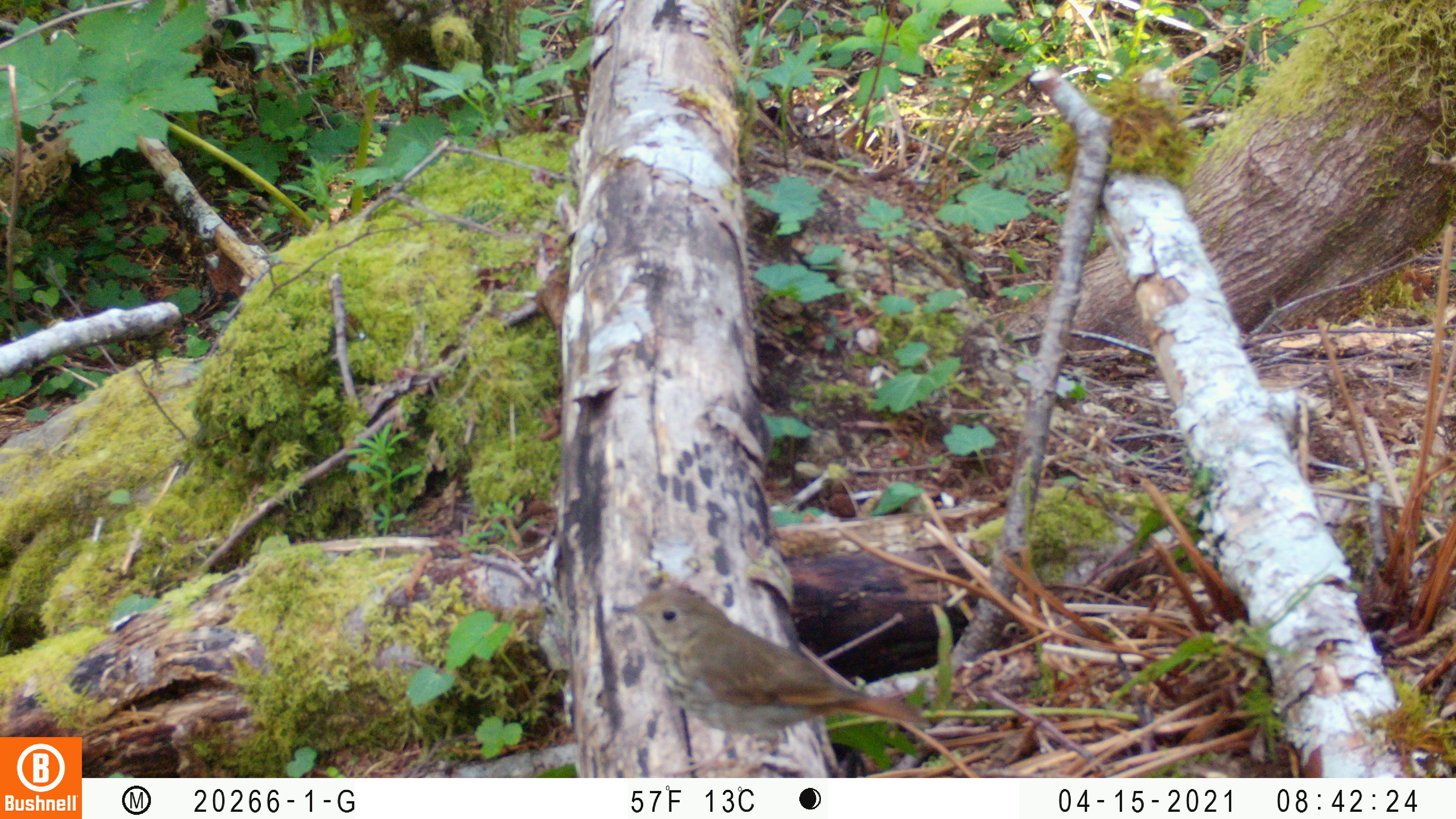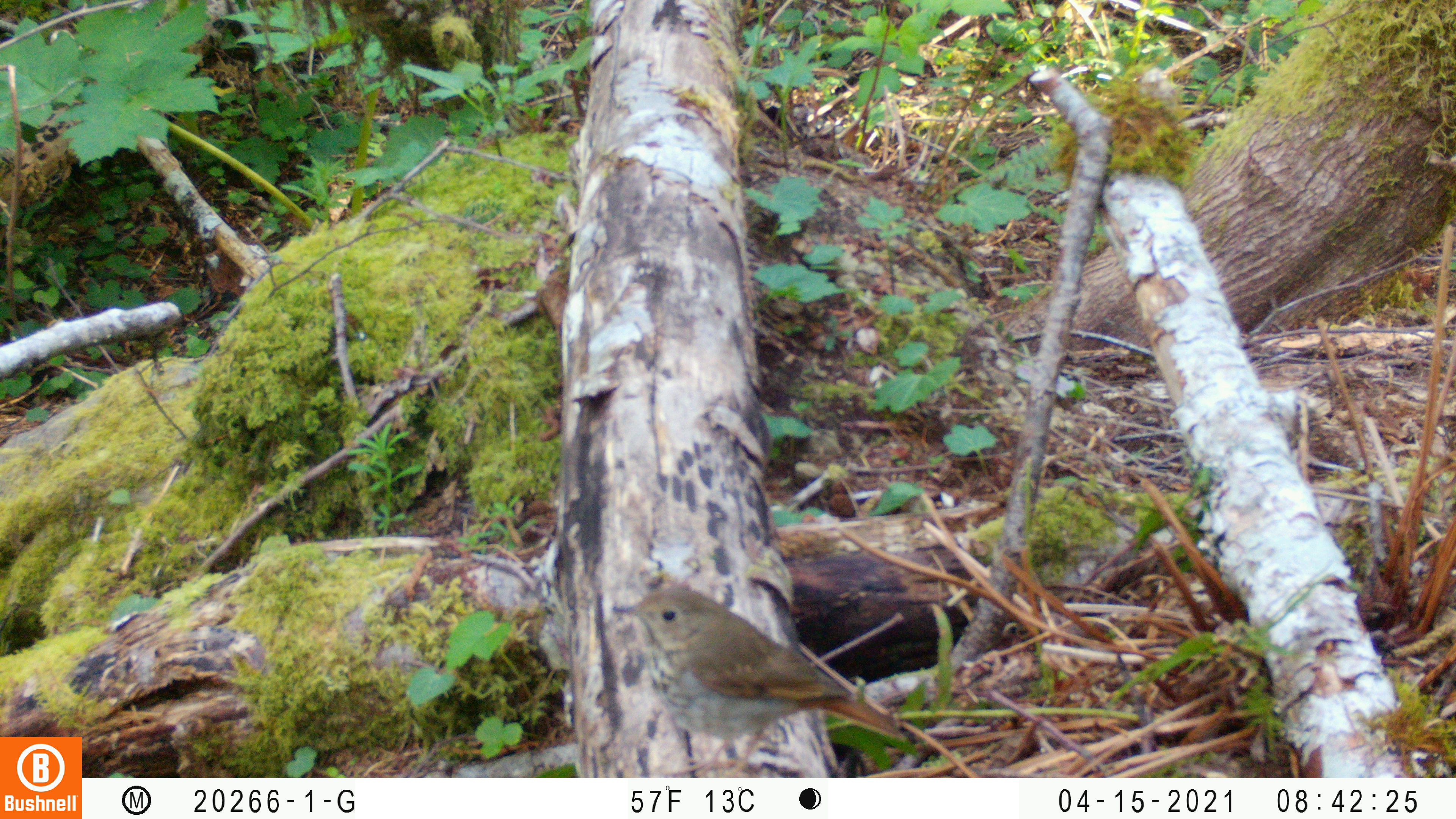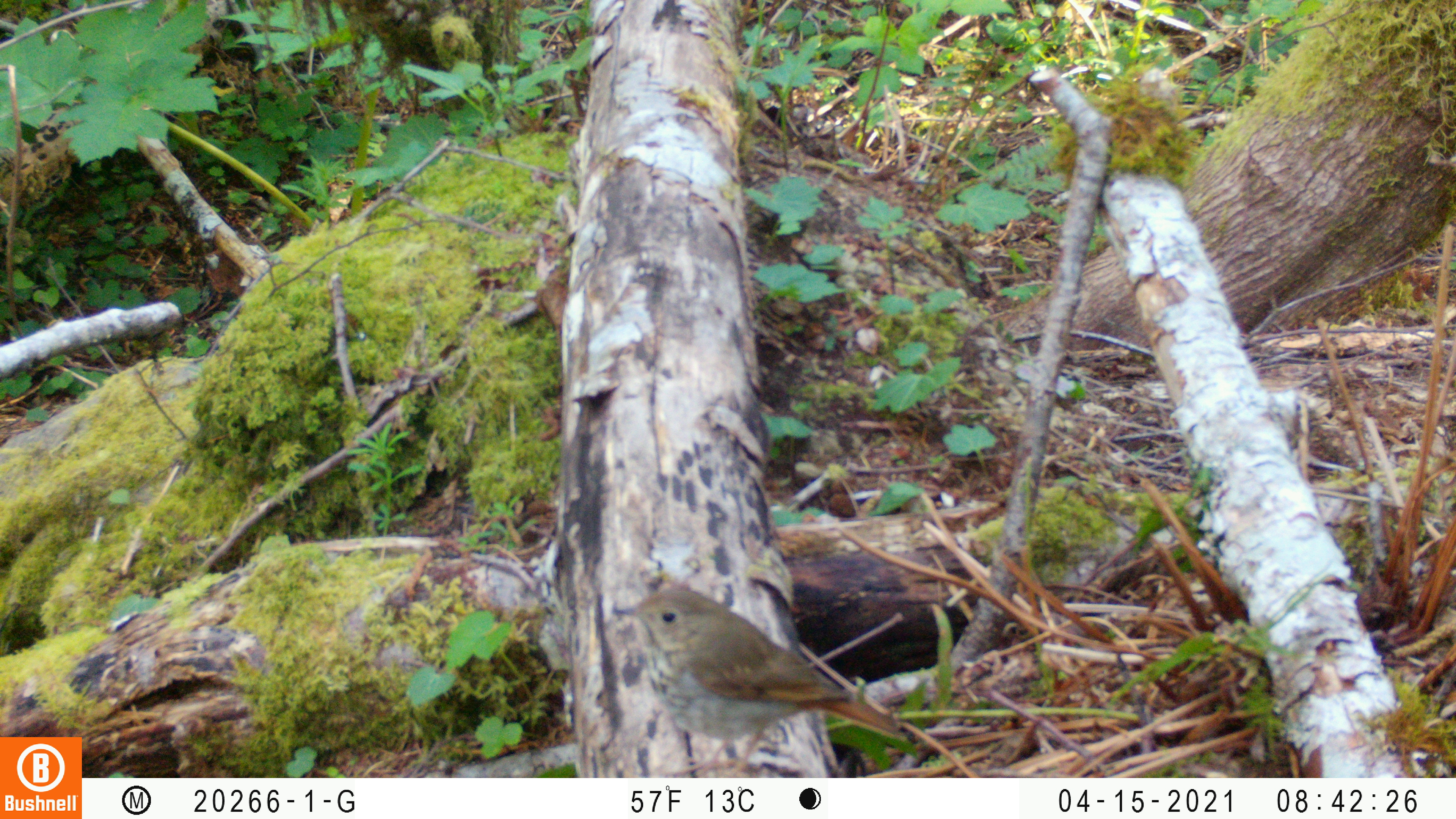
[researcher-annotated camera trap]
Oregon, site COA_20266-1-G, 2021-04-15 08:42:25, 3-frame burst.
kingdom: Animalia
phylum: Chordata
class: Aves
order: Passeriformes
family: Turdidae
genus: Catharus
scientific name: Catharus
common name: brown thrushes and nightingale-thrushes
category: catharus species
Catharus species (brown thrushes and nightingale-thrushes) (Catharus).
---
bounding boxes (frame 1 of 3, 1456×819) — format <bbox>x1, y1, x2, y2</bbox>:
catharus species: <bbox>580, 566, 946, 778</bbox>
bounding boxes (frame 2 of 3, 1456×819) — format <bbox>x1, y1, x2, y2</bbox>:
catharus species: <bbox>589, 563, 929, 777</bbox>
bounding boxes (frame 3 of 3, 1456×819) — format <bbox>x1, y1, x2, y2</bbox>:
catharus species: <bbox>593, 566, 937, 777</bbox>